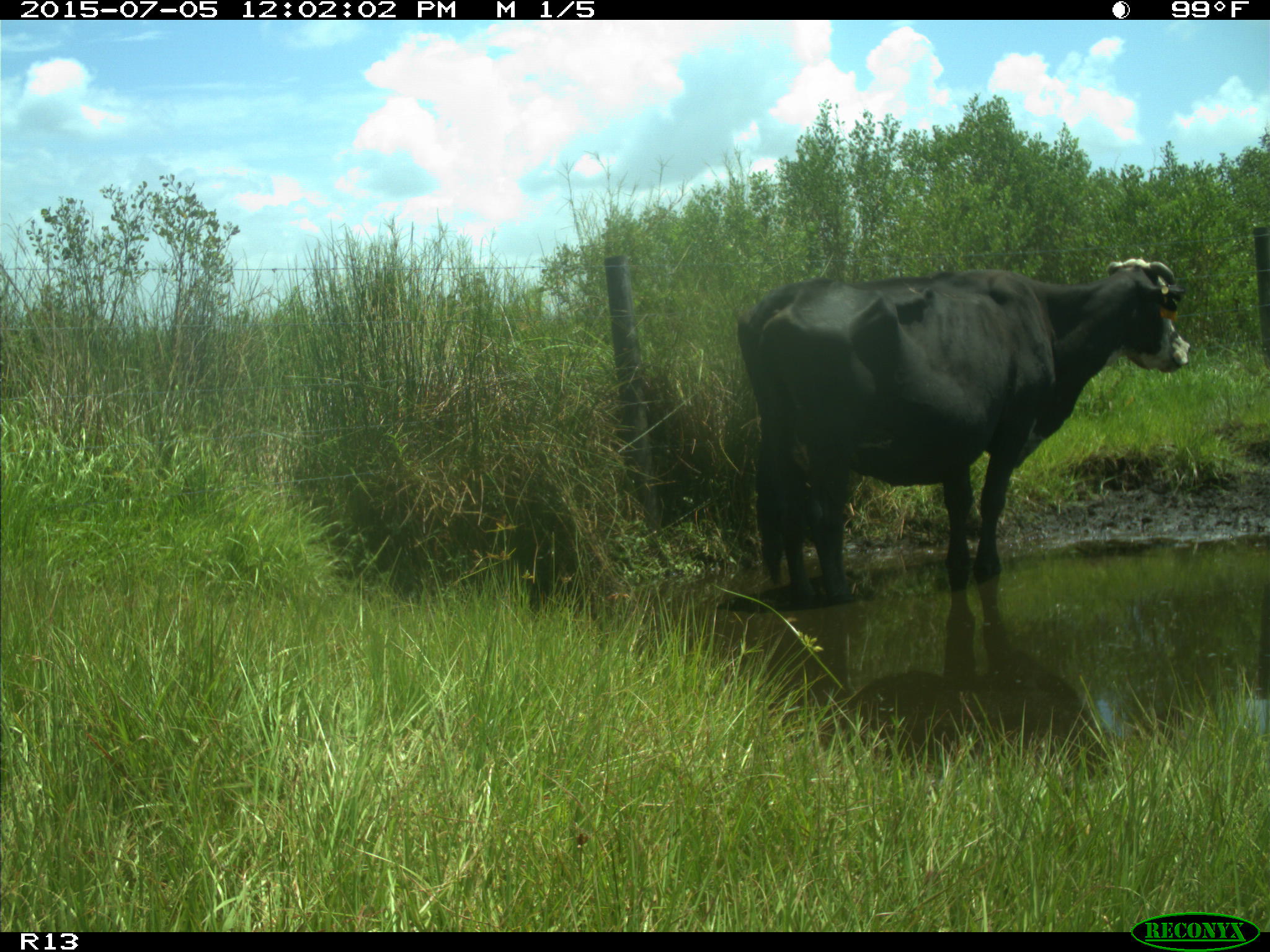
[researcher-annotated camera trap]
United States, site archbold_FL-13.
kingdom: Animalia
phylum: Chordata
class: Mammalia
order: Artiodactyla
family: Bovidae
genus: Bos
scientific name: Bos taurus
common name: domestic cow